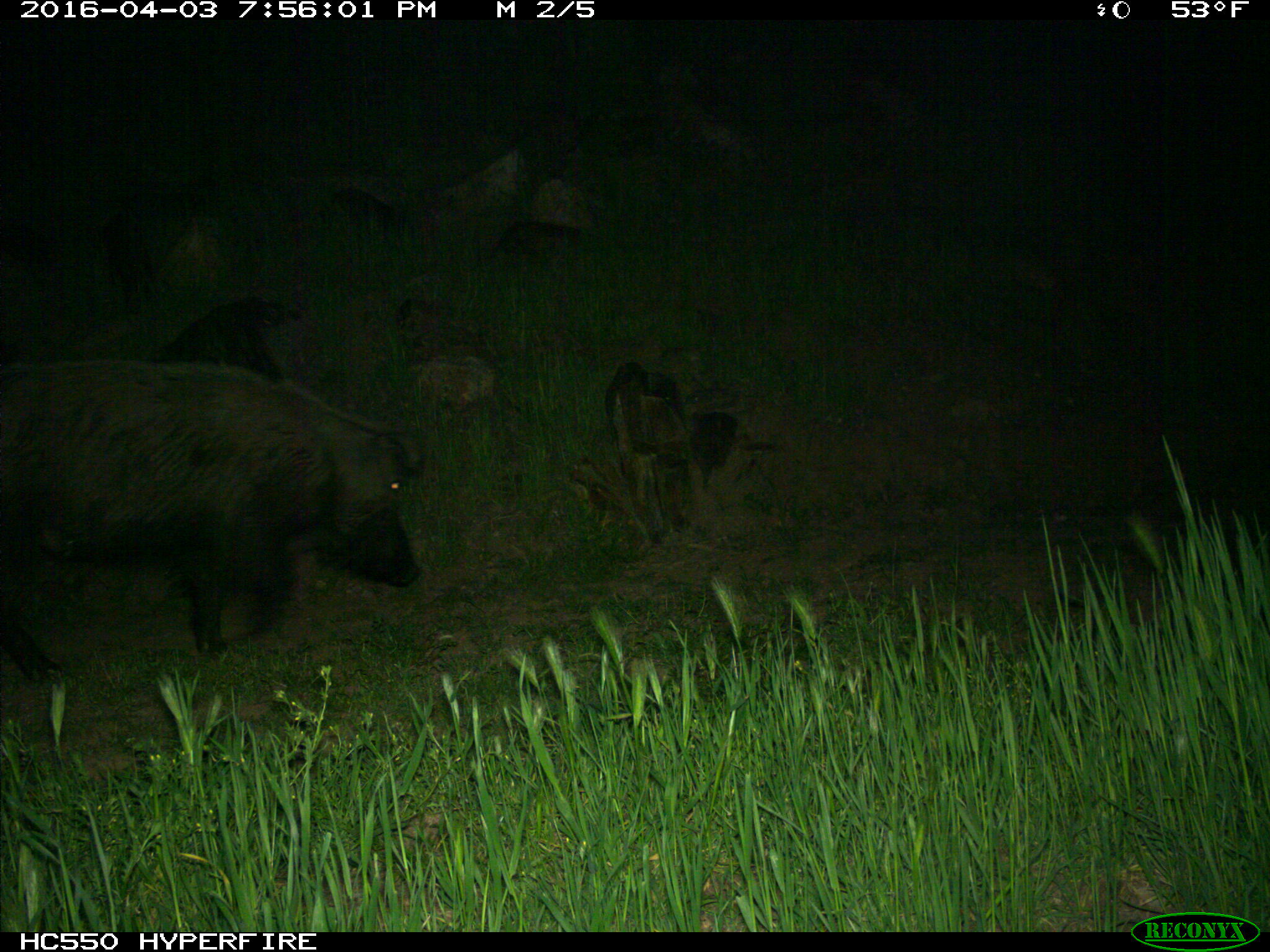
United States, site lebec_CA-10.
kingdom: Animalia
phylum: Chordata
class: Mammalia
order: Artiodactyla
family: Suidae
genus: Sus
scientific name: Sus scrofa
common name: wild boar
Sus scrofa (wild boar).